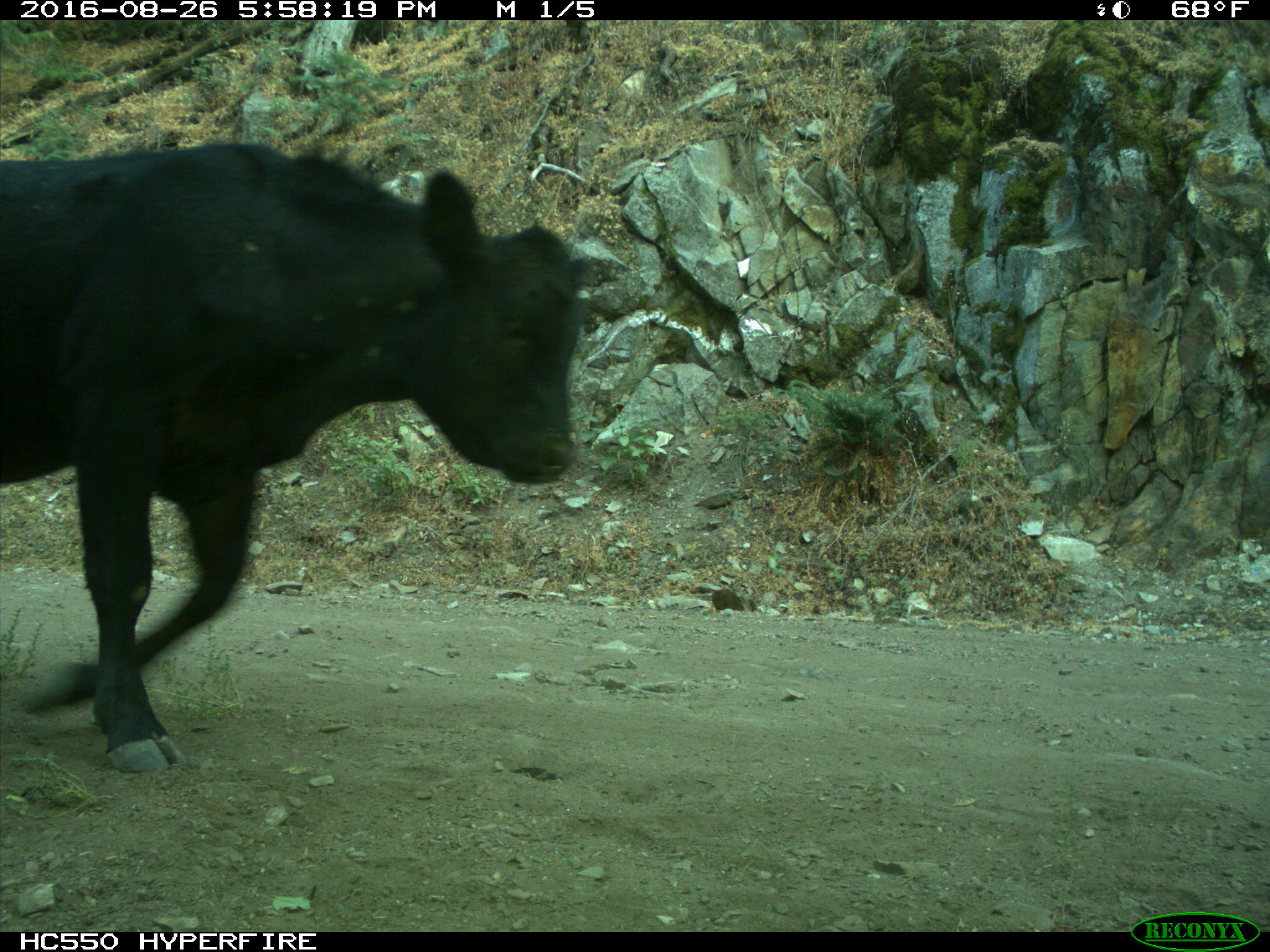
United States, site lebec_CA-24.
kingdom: Animalia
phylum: Chordata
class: Mammalia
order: Artiodactyla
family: Bovidae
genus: Bos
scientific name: Bos taurus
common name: domestic cow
Bos taurus (domestic cow).